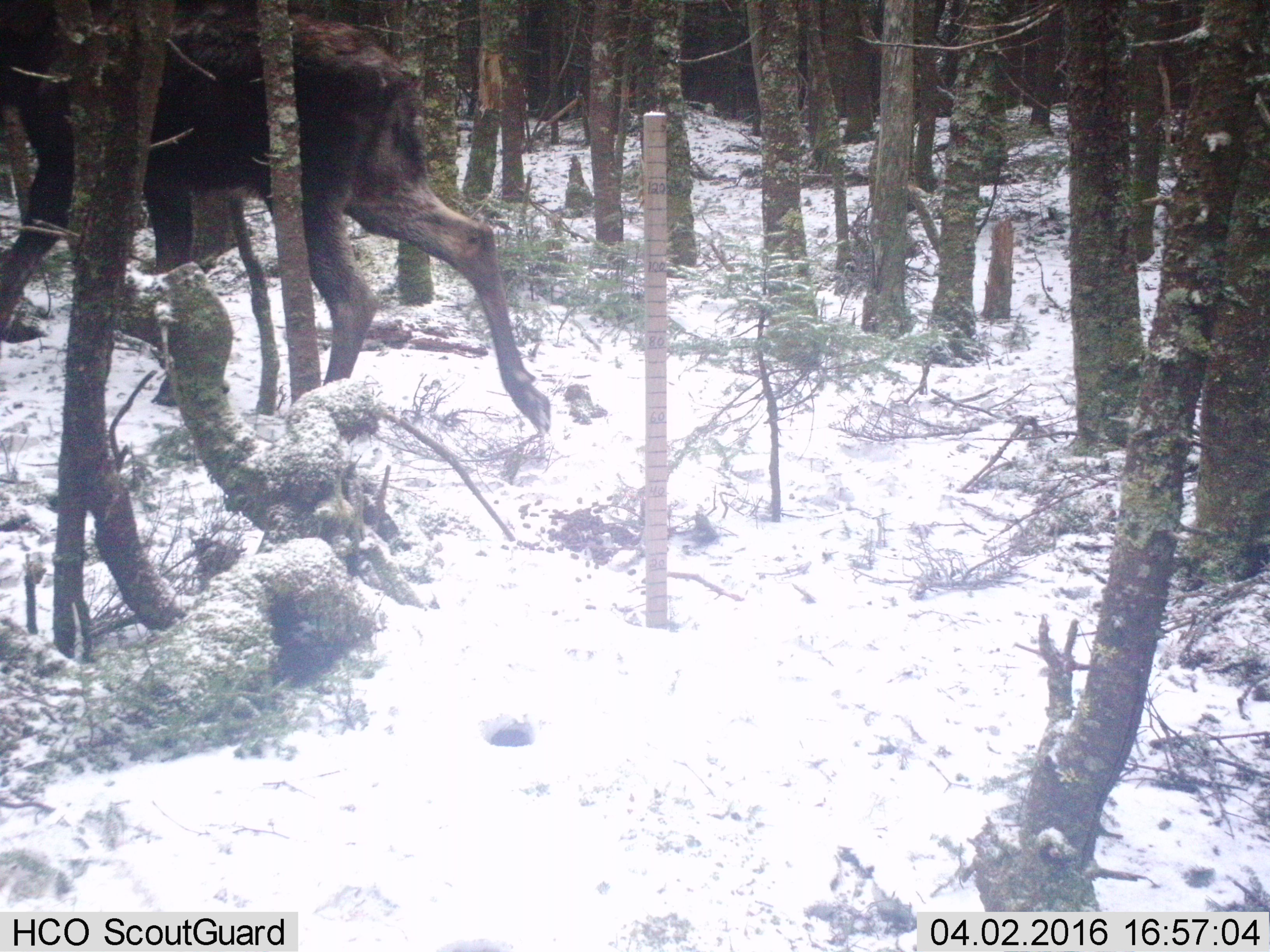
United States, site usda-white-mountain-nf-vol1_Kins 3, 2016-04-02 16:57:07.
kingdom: Animalia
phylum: Chordata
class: Mammalia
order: Artiodactyla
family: Cervidae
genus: Alces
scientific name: Alces alces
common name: moose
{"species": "moose (Alces alces)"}